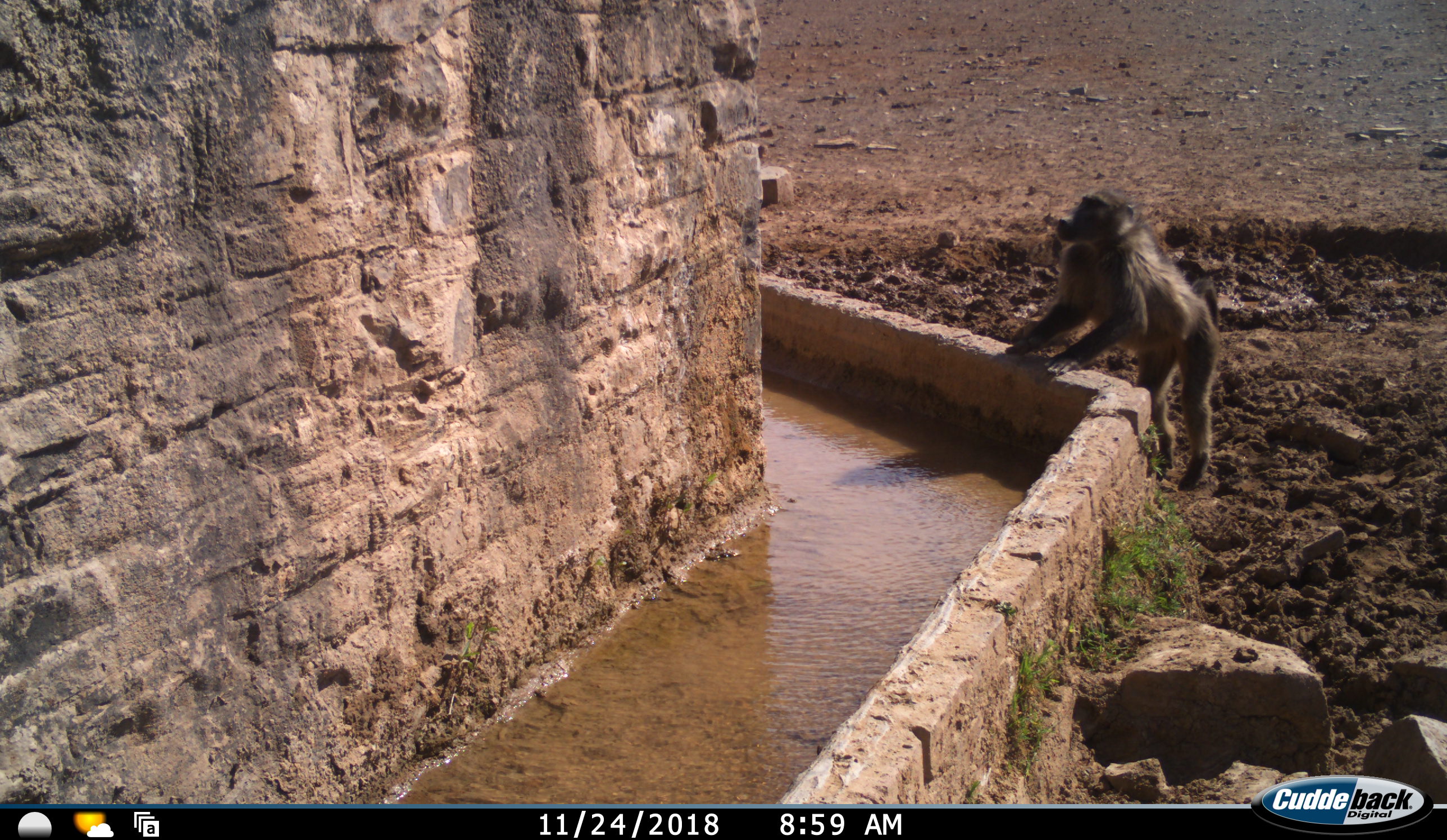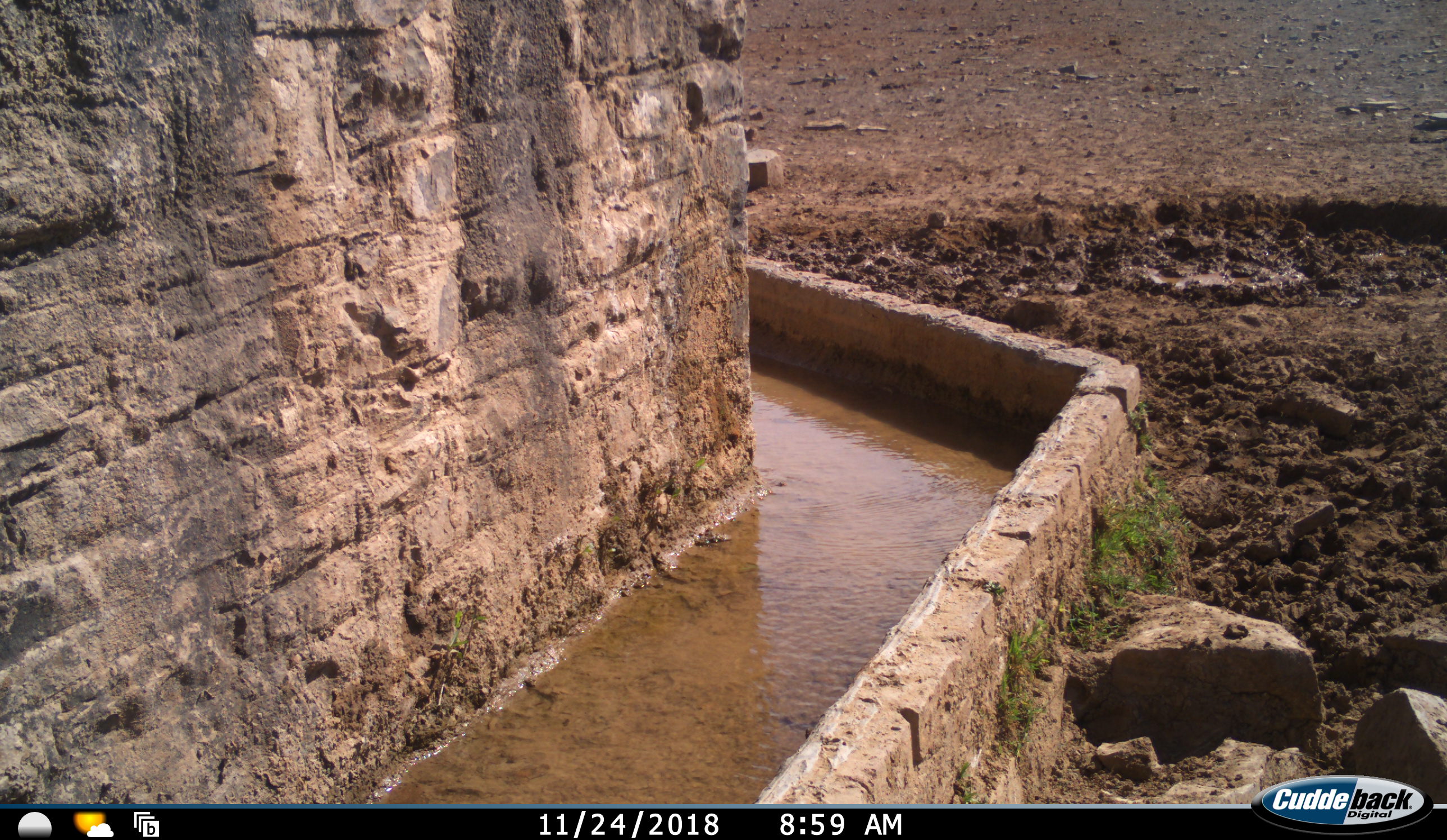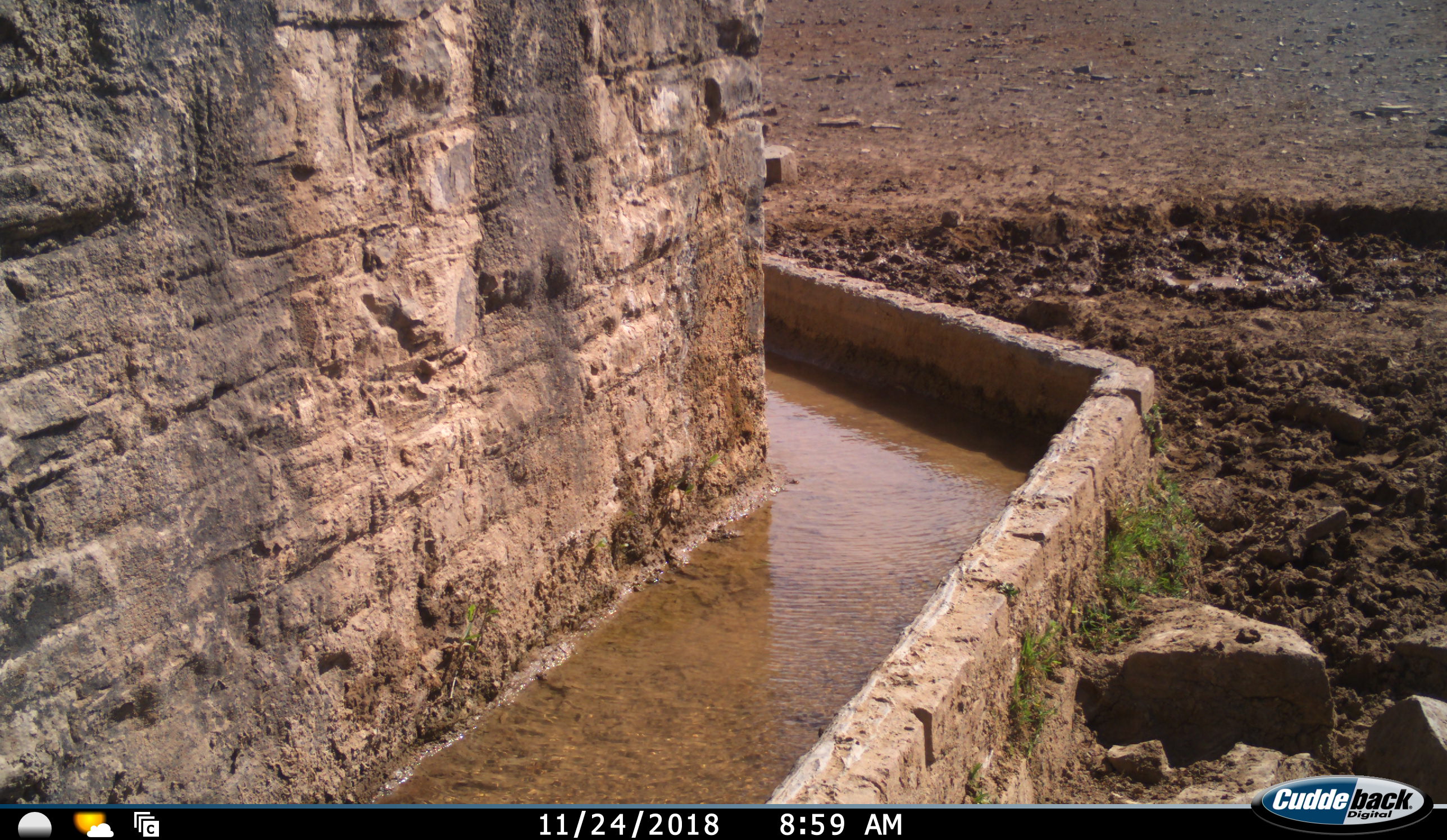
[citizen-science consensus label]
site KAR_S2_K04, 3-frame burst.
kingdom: Animalia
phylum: Chordata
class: Mammalia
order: Primates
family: Cercopithecidae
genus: Papio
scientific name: Papio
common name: baboon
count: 1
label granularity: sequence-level